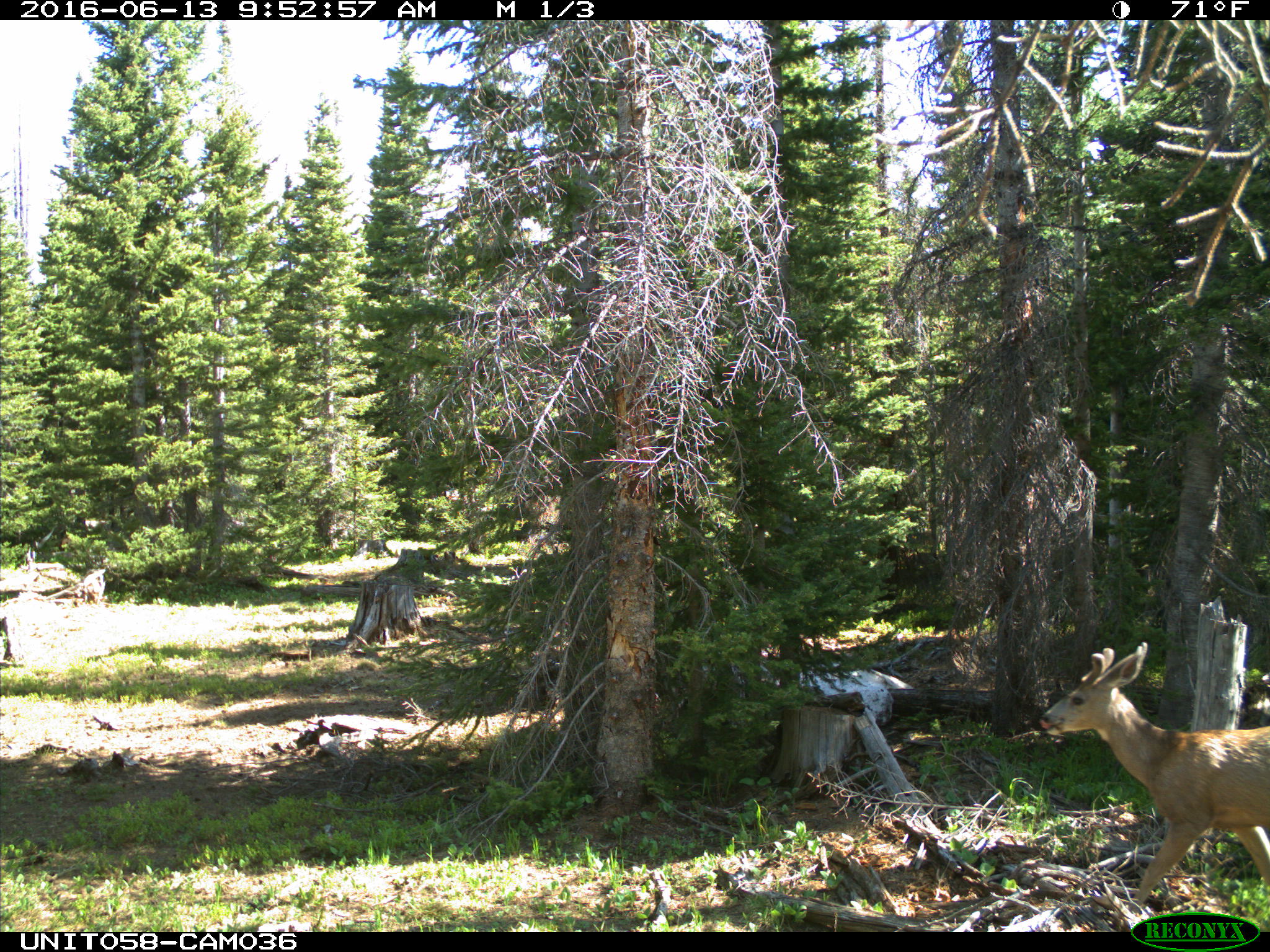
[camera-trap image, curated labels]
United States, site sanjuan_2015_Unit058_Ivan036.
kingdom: Animalia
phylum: Chordata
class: Mammalia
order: Artiodactyla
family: Cervidae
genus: Odocoileus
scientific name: Odocoileus hemionus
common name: mule deer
Odocoileus hemionus (mule deer).